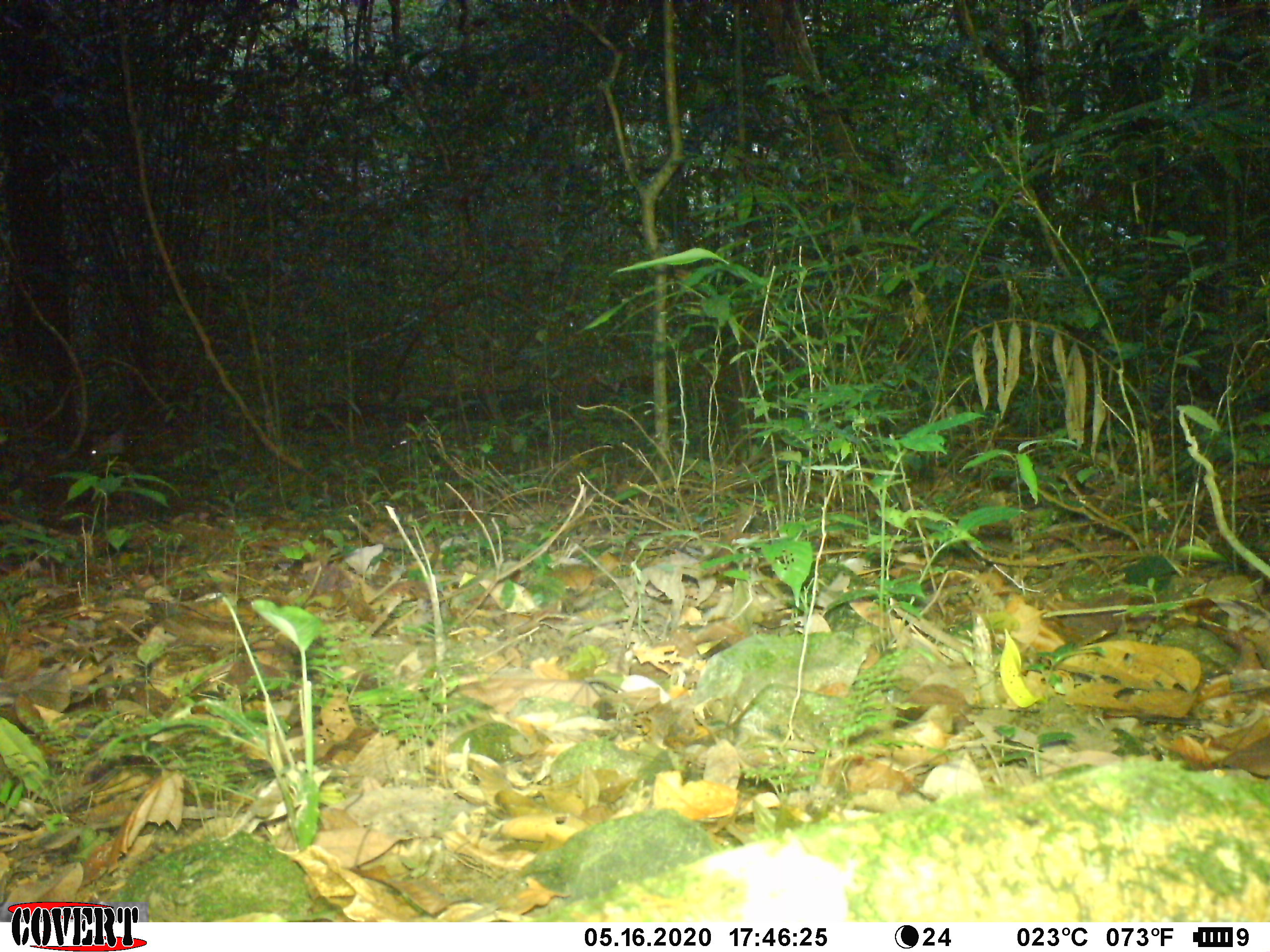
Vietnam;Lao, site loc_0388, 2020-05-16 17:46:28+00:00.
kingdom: Animalia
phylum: Chordata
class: Mammalia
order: Artiodactyla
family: Cervidae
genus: Muntiacus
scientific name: Muntiacus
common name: muntjacs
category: unidentified muntjac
Unidentified muntjac (muntjacs) (Muntiacus). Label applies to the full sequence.